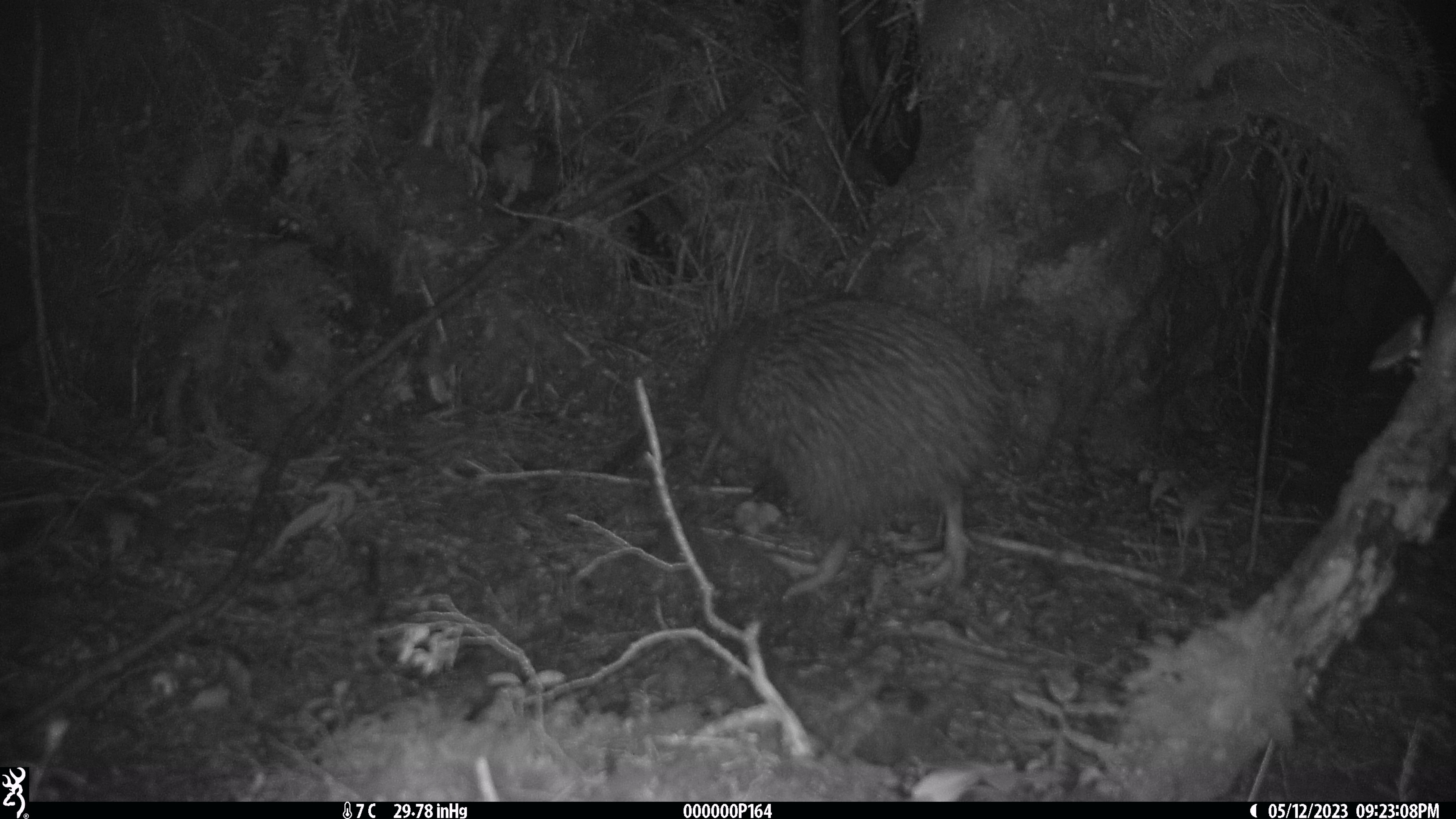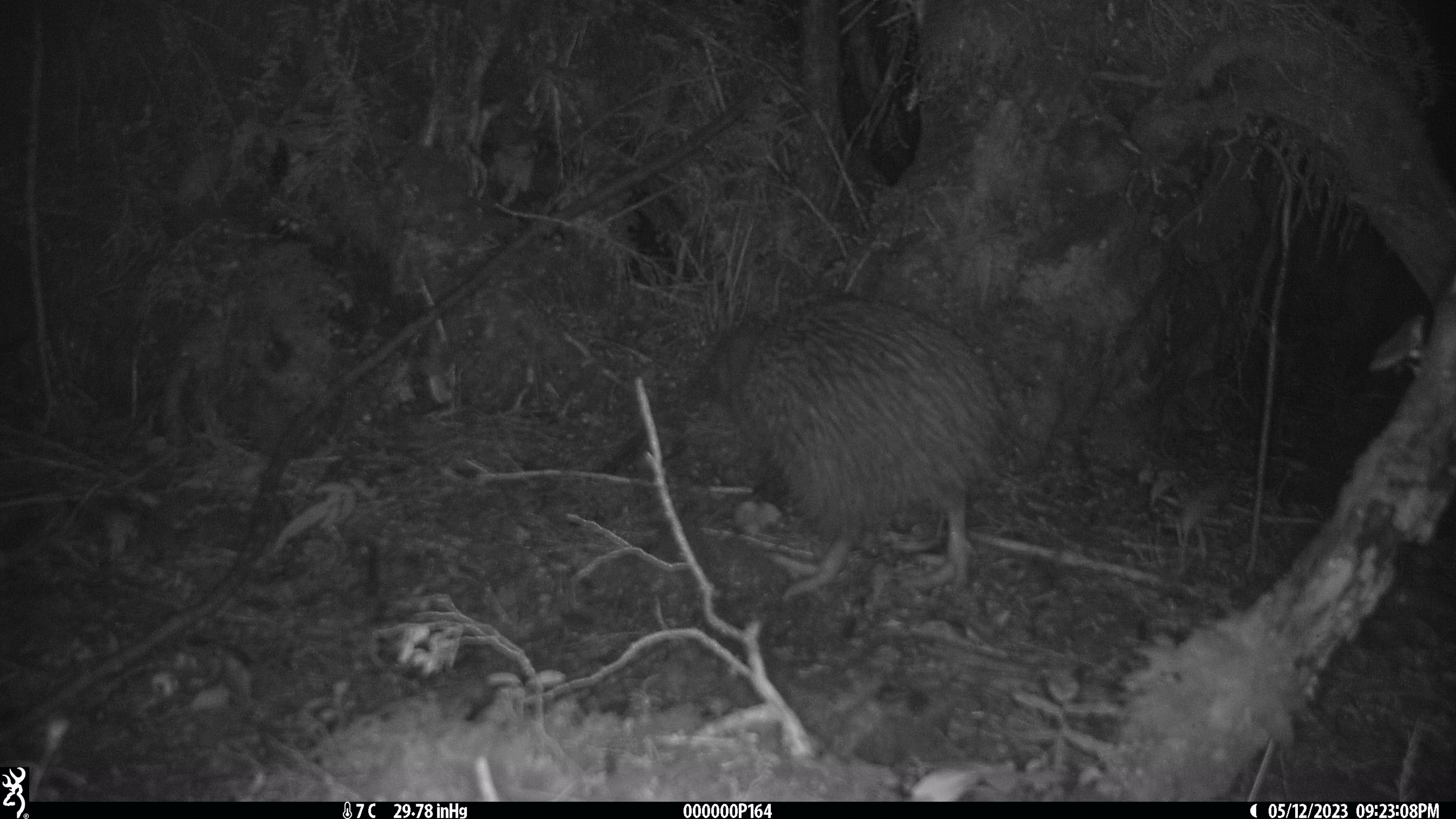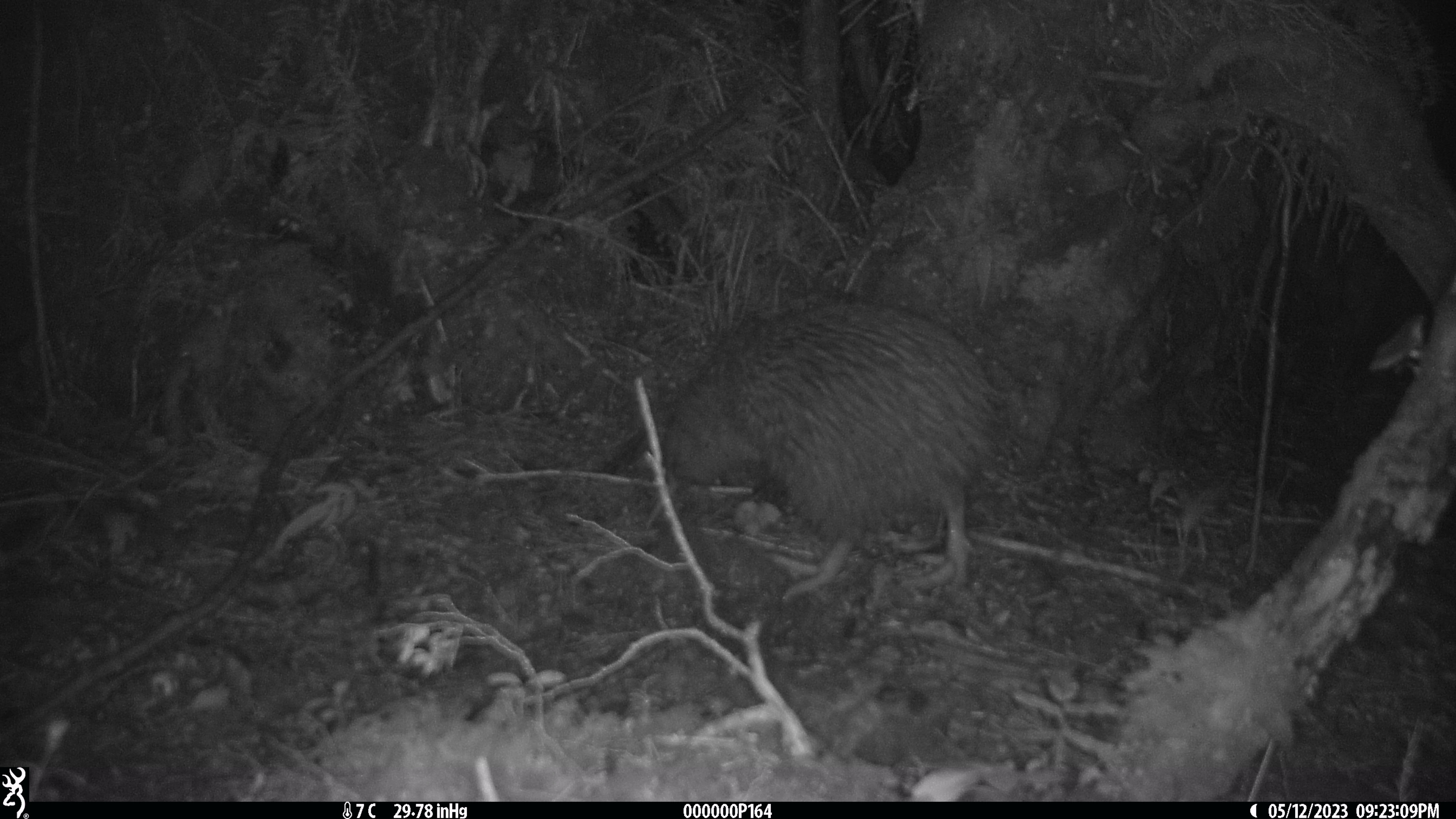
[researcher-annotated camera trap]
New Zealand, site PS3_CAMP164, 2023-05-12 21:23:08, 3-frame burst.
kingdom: Animalia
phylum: Chordata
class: Aves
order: Apterygiformes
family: Apterygidae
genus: Apteryx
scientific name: Apteryx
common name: kiwi